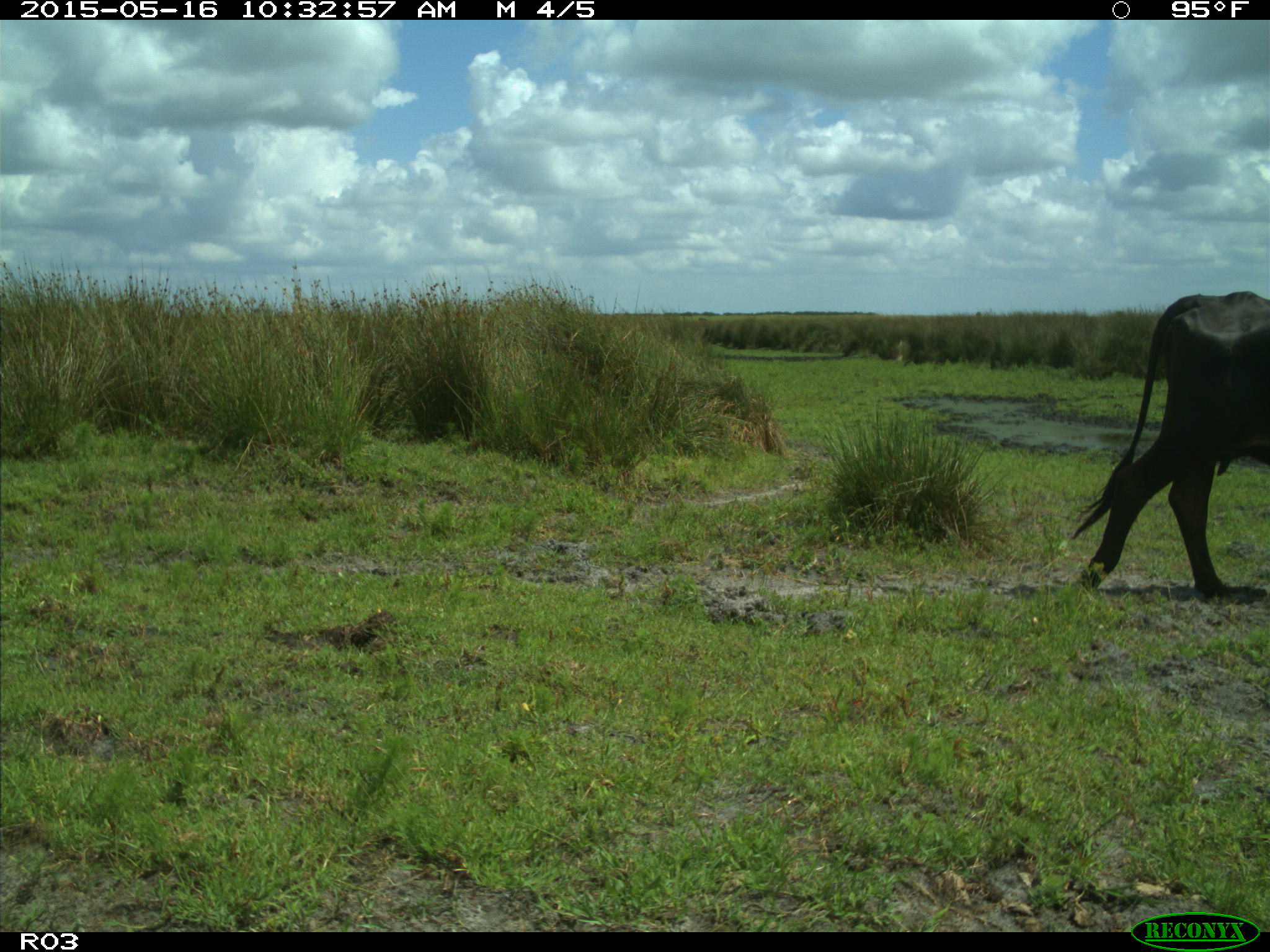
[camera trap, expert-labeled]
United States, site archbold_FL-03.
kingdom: Animalia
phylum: Chordata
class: Mammalia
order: Artiodactyla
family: Bovidae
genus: Bos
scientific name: Bos taurus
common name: domestic cow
Bos taurus (domestic cow).